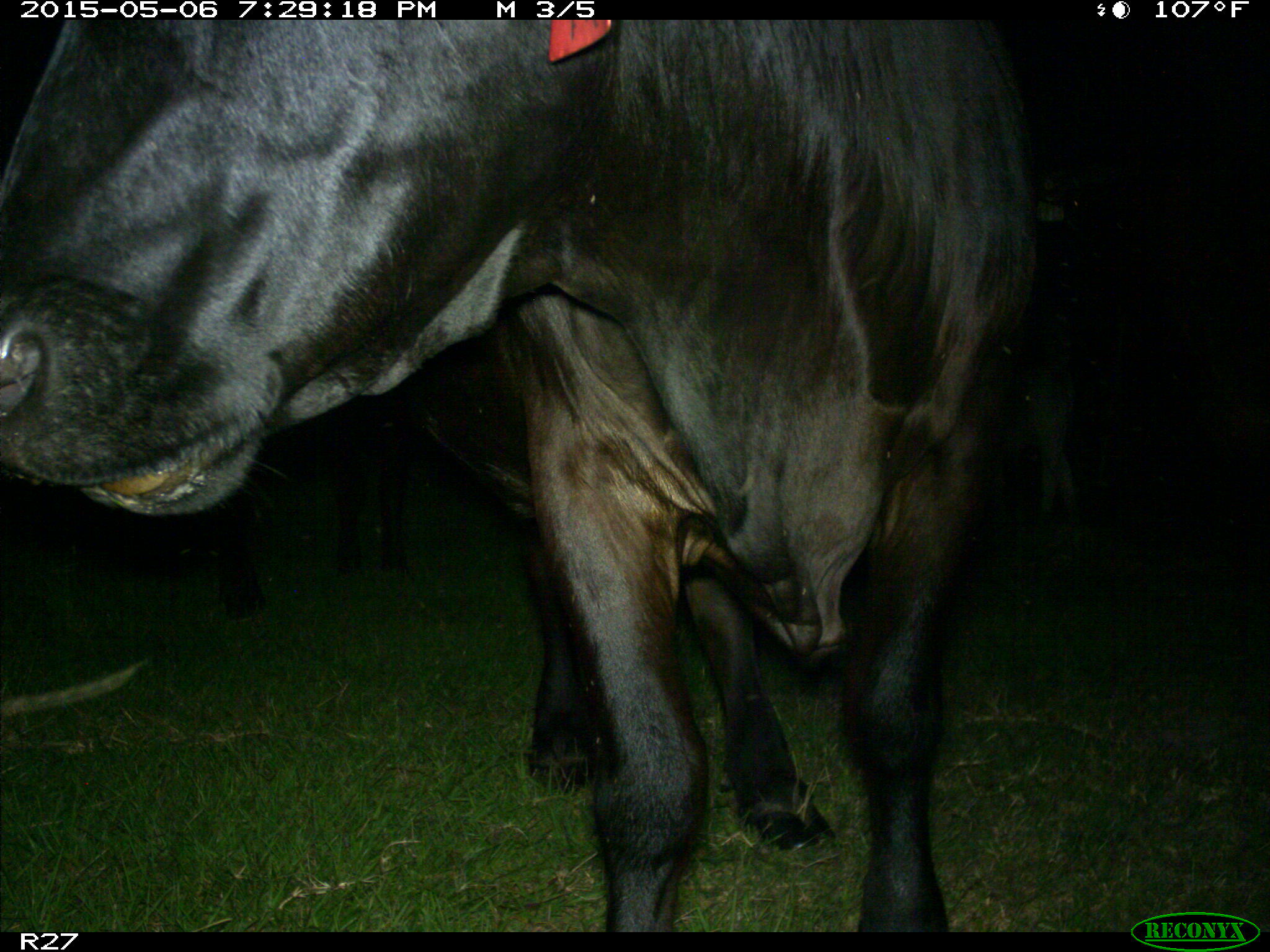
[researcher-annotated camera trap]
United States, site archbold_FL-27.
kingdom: Animalia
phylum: Chordata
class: Mammalia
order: Artiodactyla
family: Bovidae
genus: Bos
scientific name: Bos taurus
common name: domestic cow